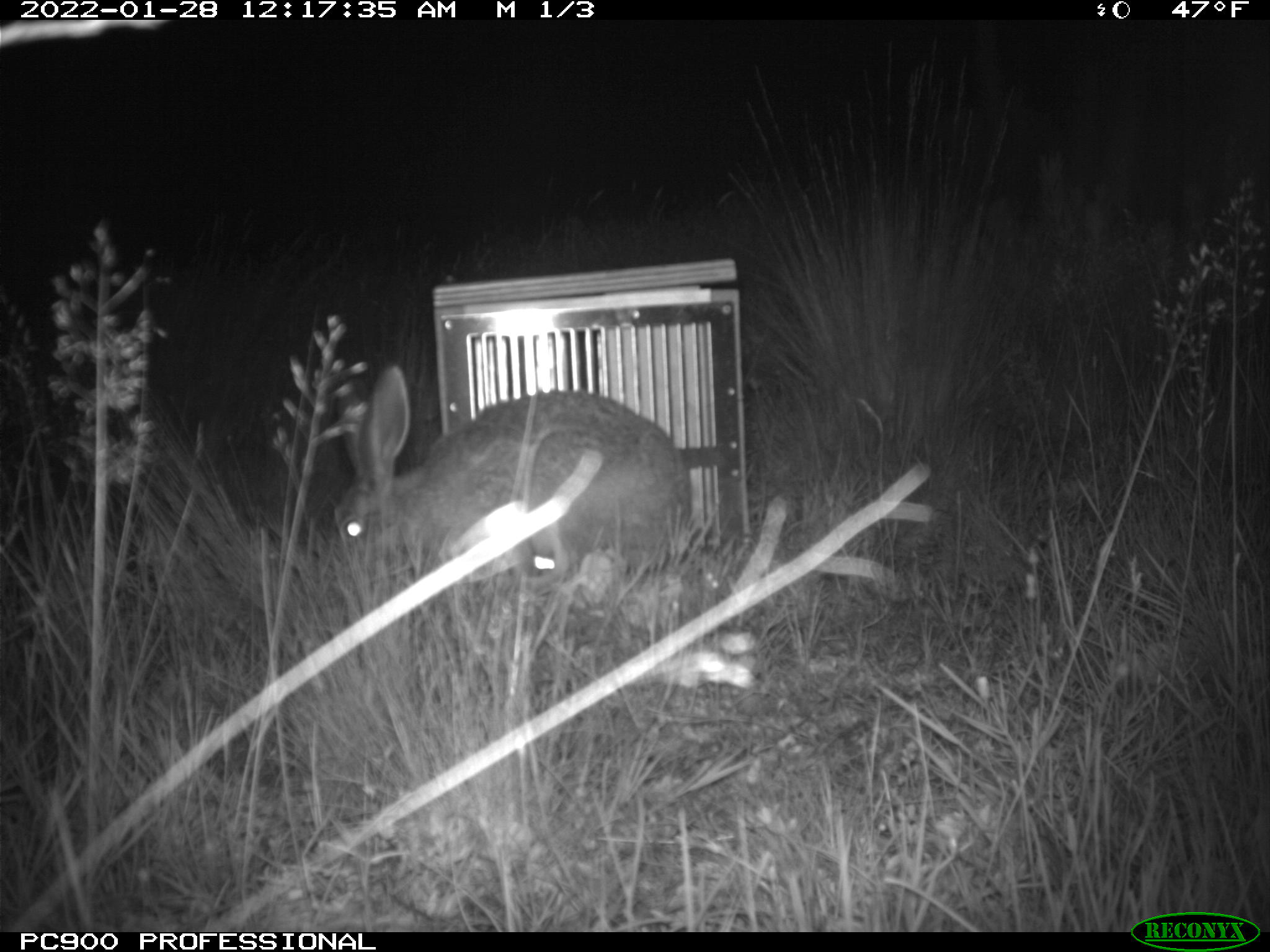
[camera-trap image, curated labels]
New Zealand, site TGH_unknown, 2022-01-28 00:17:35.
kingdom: Animalia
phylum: Chordata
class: Mammalia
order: Lagomorpha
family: Leporidae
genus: Lepus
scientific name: Lepus europaeus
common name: brown hare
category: hare